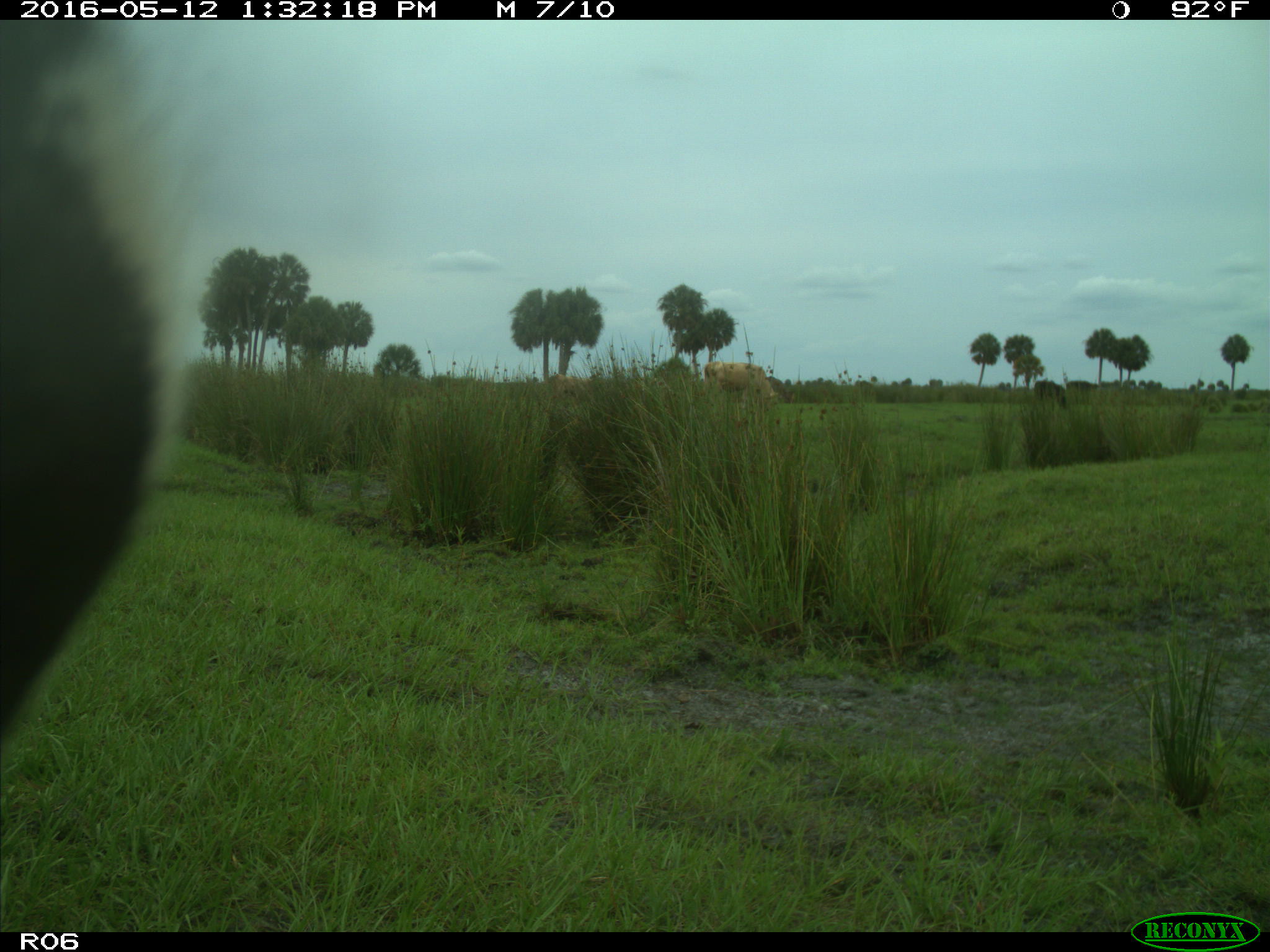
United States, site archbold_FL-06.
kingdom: Animalia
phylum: Chordata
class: Mammalia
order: Artiodactyla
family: Bovidae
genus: Bos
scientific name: Bos taurus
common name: domestic cow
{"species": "Bos taurus (domestic cow)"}